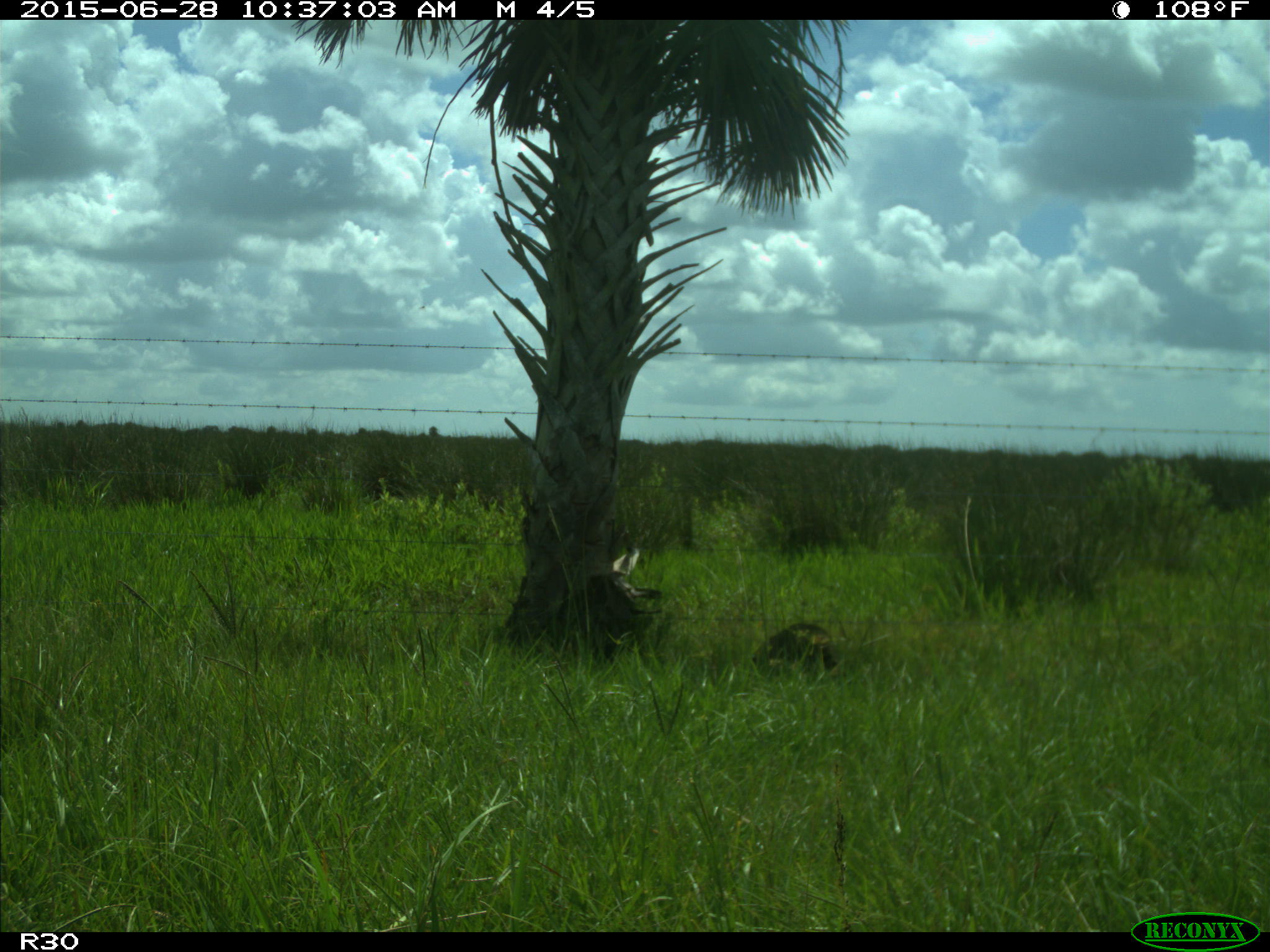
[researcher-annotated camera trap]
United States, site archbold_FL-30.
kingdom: Animalia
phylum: Chordata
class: Mammalia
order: Carnivora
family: Procyonidae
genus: Procyon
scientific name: Procyon lotor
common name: common raccoon